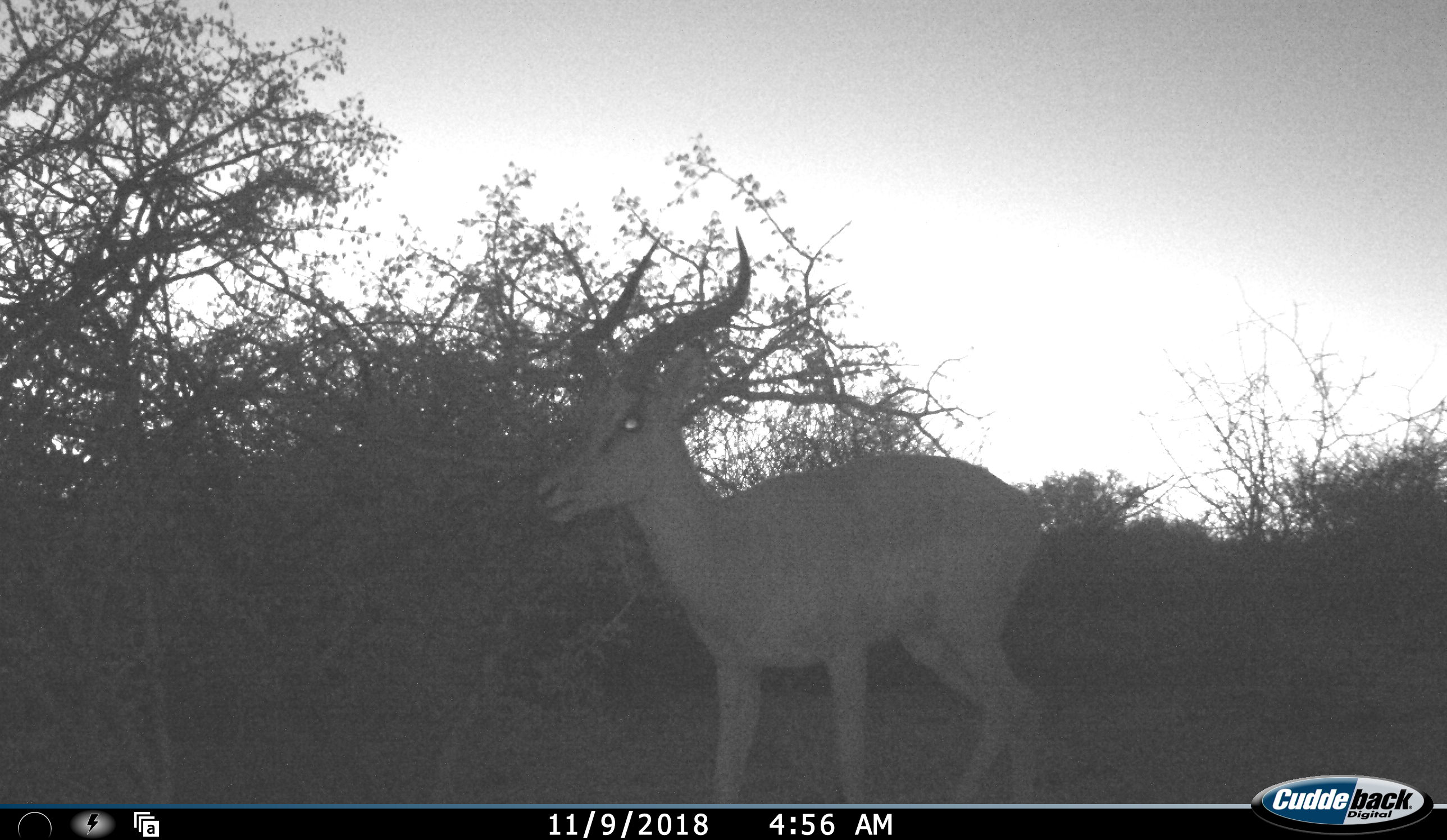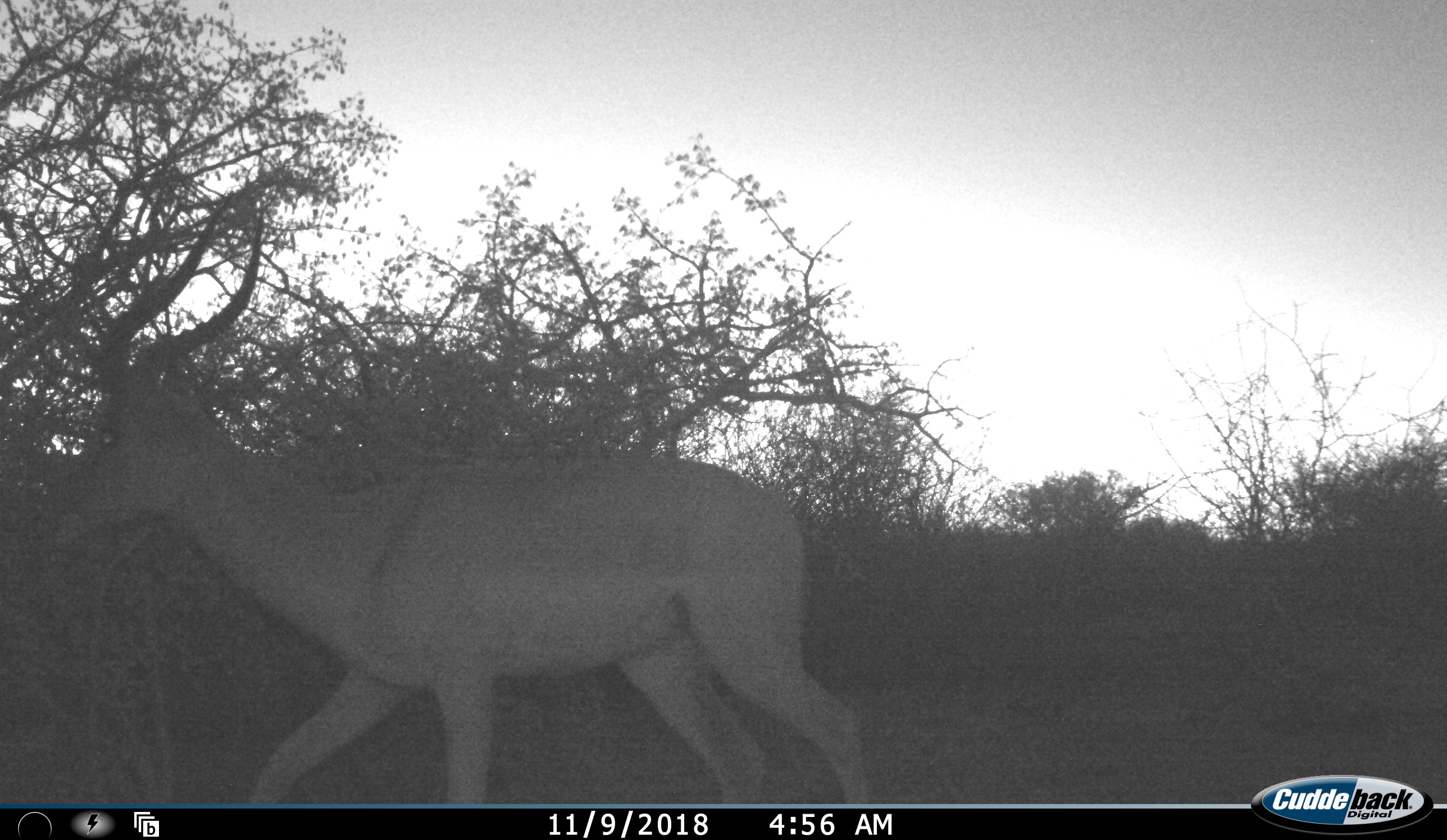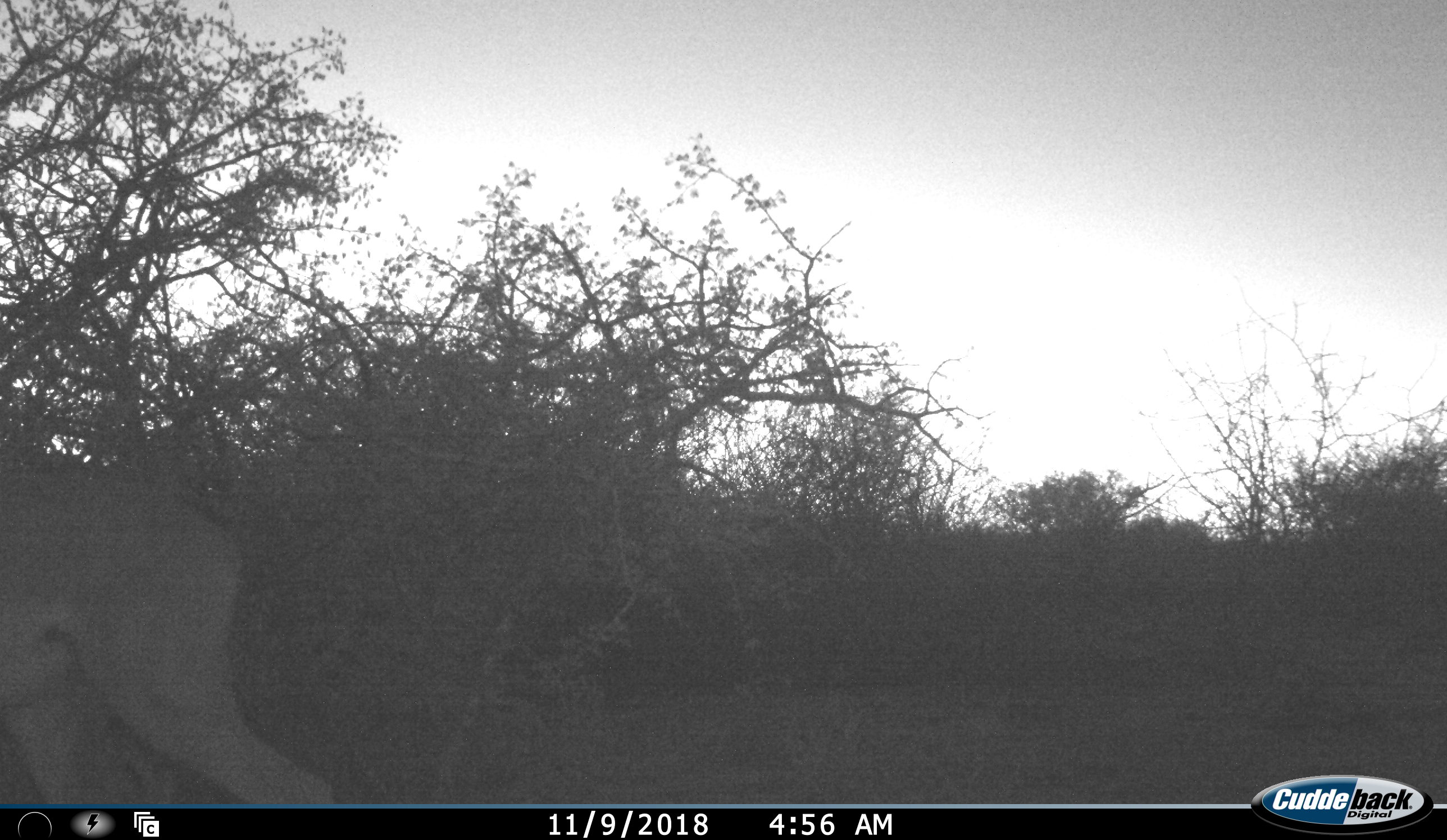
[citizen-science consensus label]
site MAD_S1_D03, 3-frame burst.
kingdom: Animalia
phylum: Chordata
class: Mammalia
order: Artiodactyla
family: Bovidae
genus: Aepyceros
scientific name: Aepyceros melampus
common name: impala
Impala (Aepyceros melampus), count 1. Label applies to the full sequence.